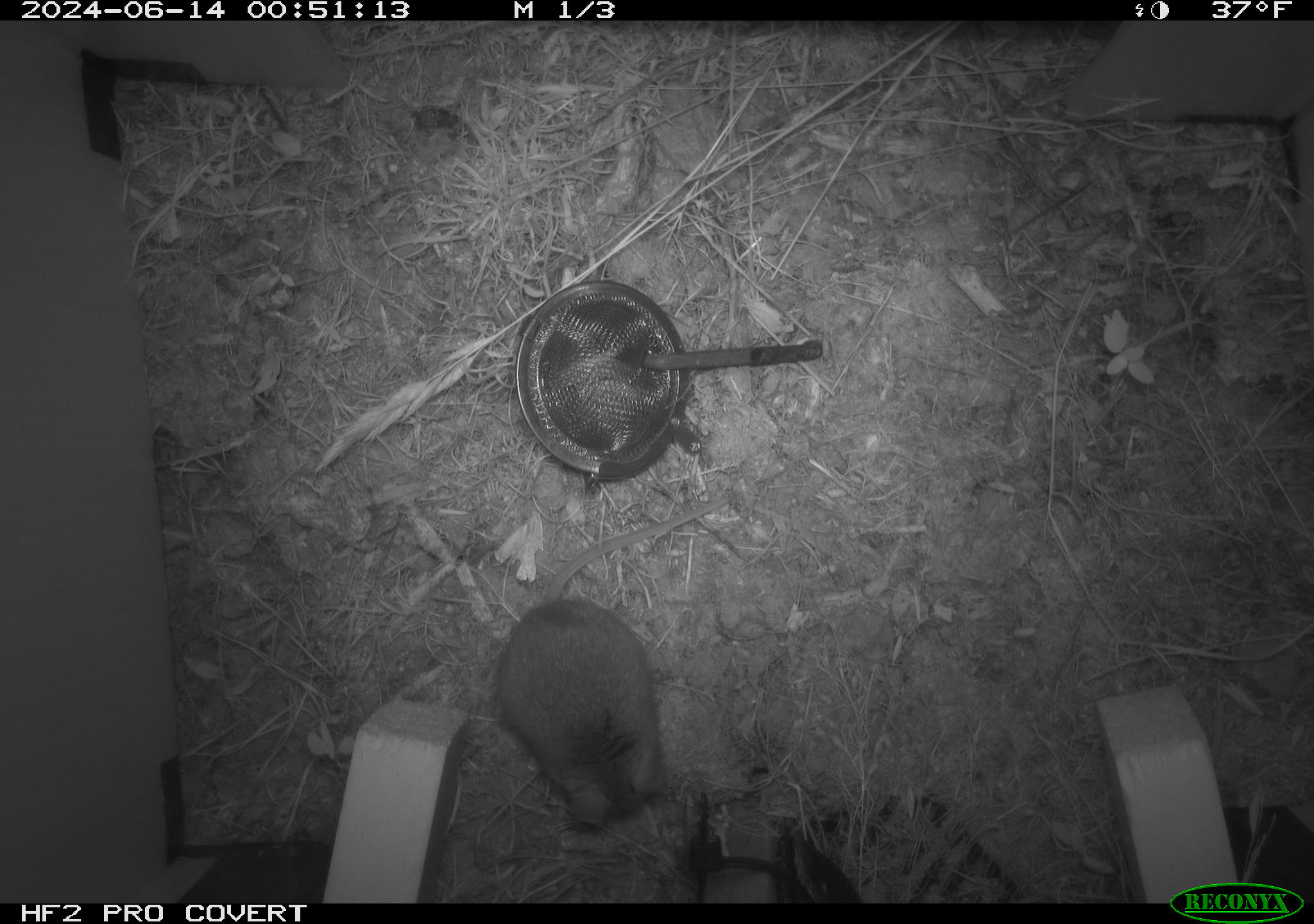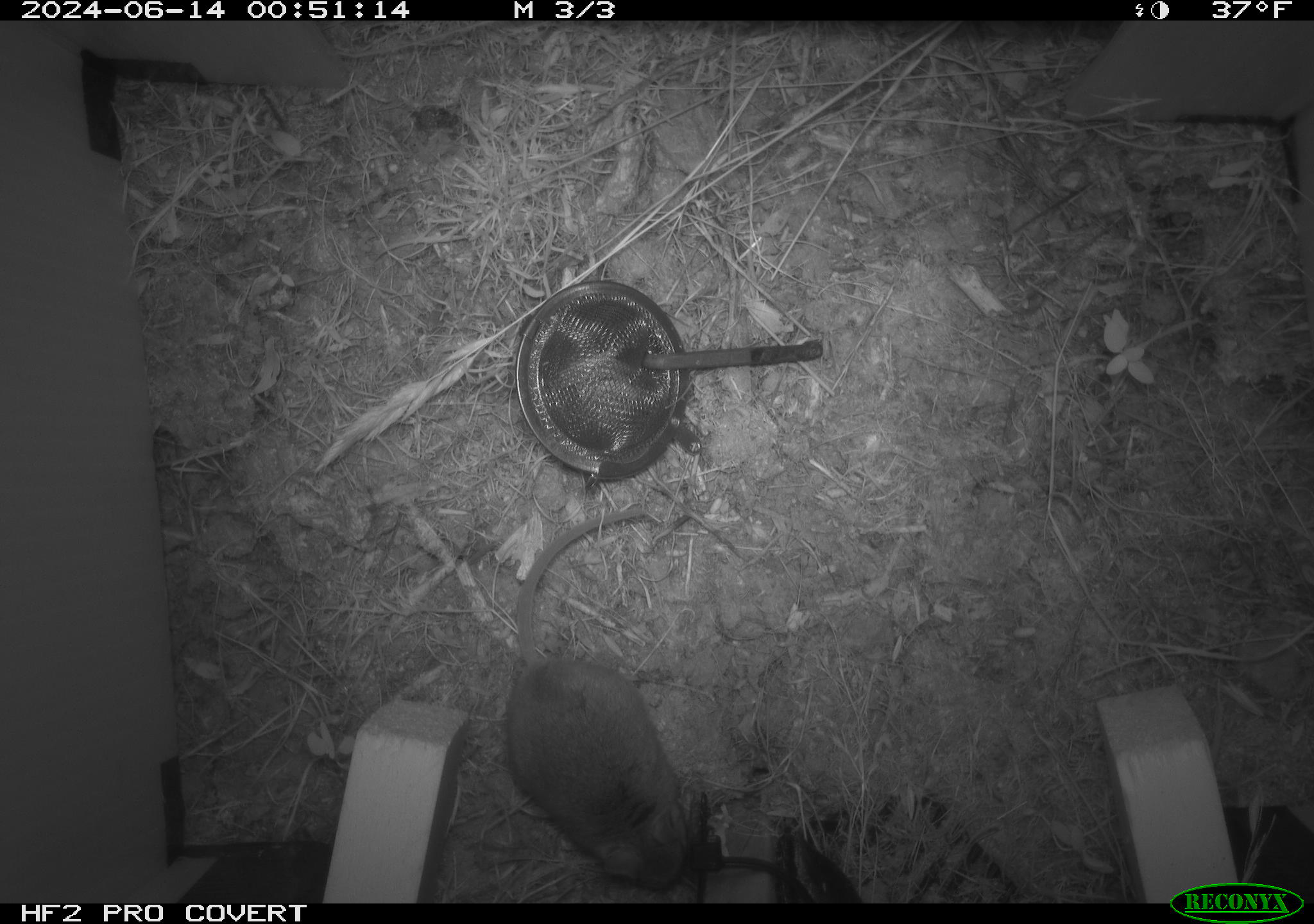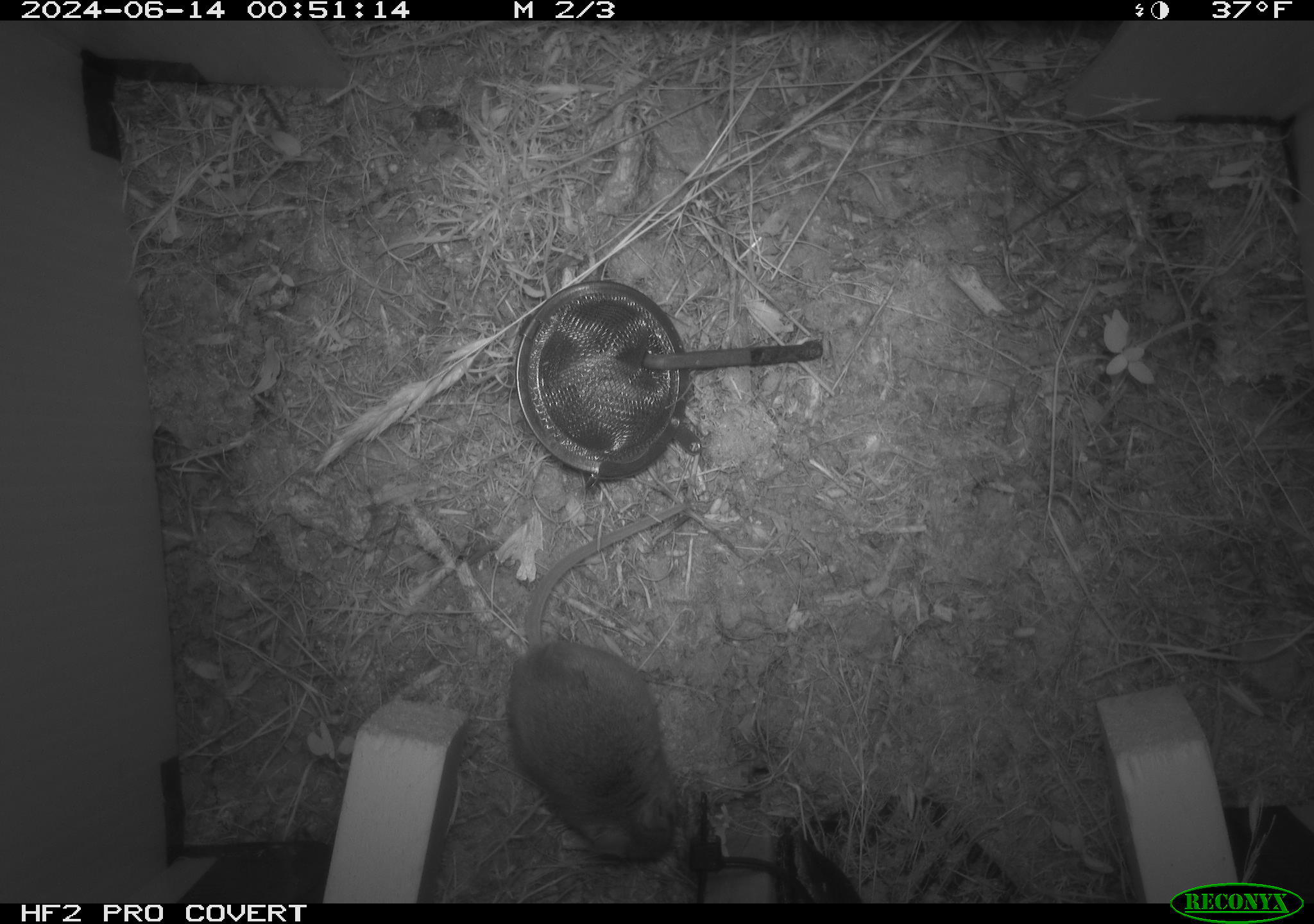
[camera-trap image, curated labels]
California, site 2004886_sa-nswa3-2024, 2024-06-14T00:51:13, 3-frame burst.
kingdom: Animalia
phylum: Chordata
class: Mammalia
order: Rodentia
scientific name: Rodentia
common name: rodent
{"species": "rodent (Rodentia)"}